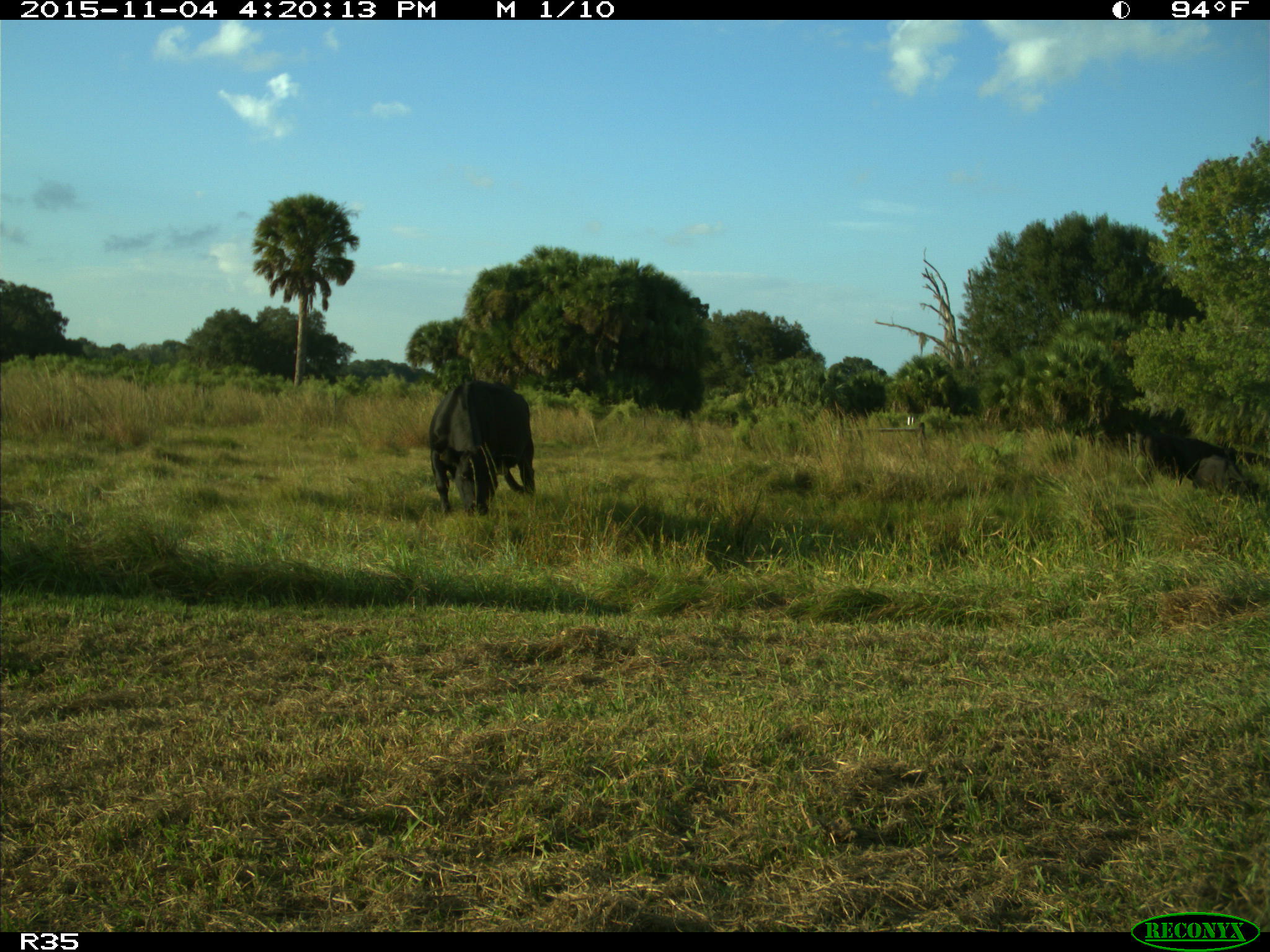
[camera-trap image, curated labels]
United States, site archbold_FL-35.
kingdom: Animalia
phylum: Chordata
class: Mammalia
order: Artiodactyla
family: Bovidae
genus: Bos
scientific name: Bos taurus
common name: domestic cow